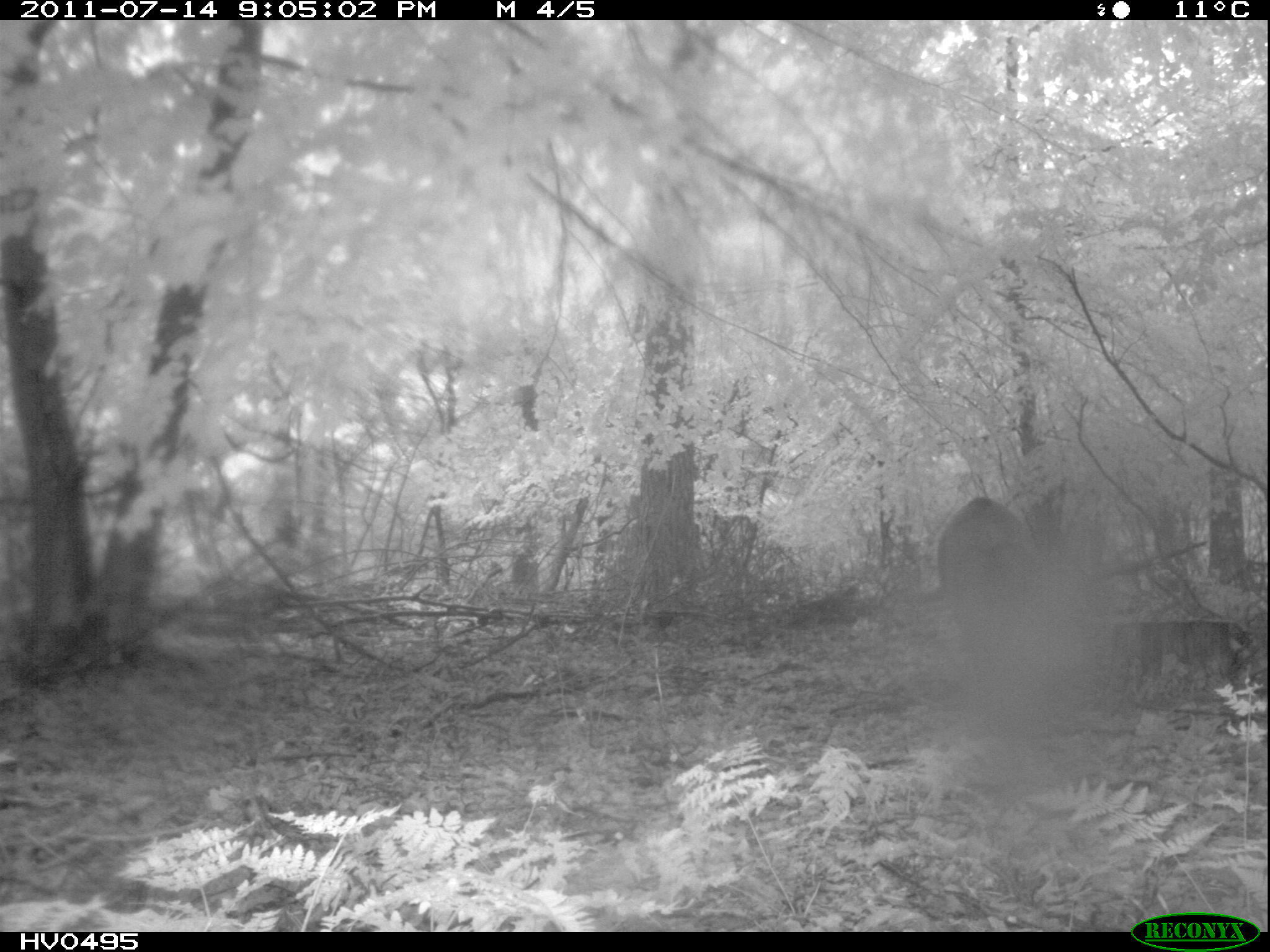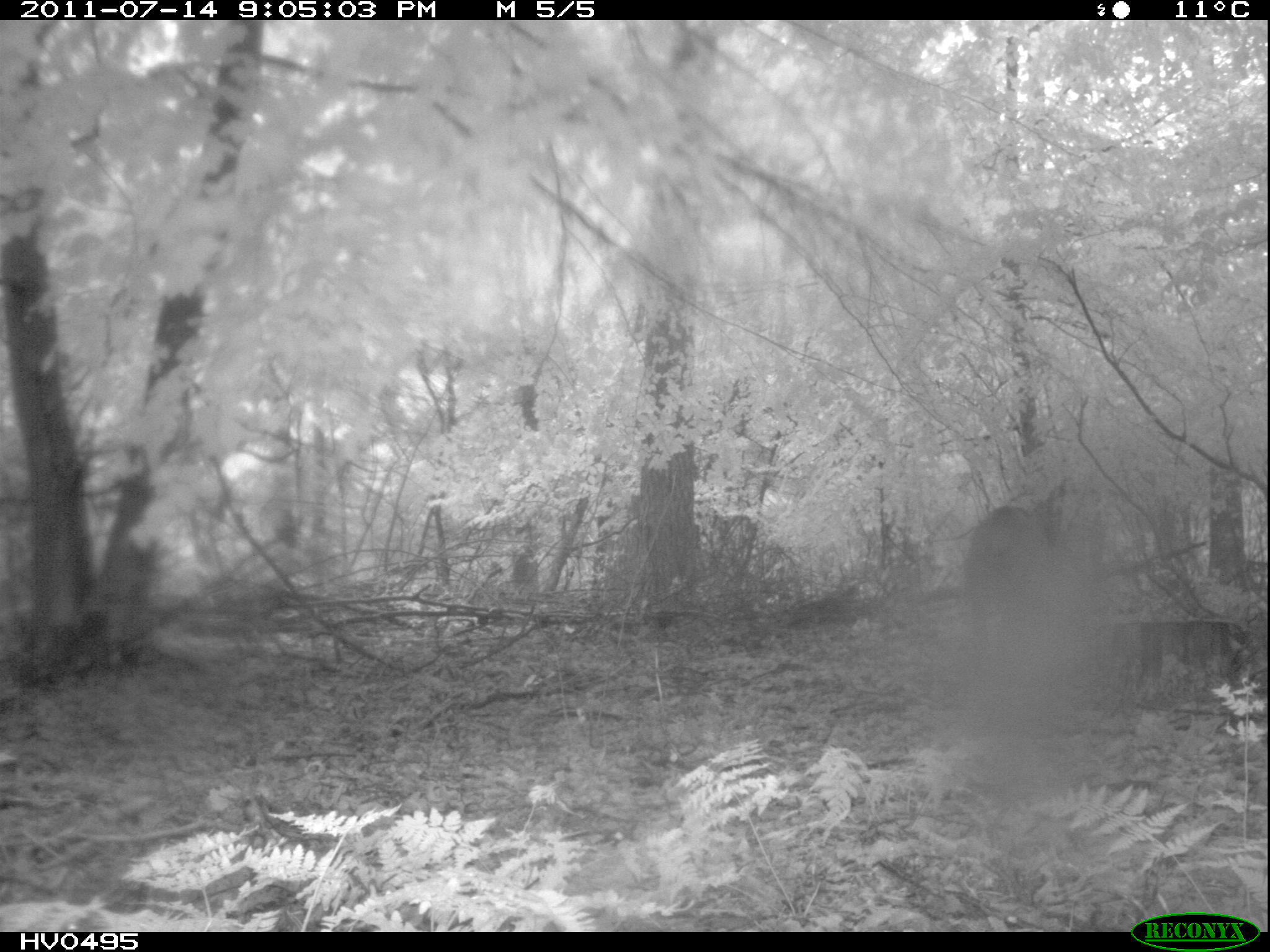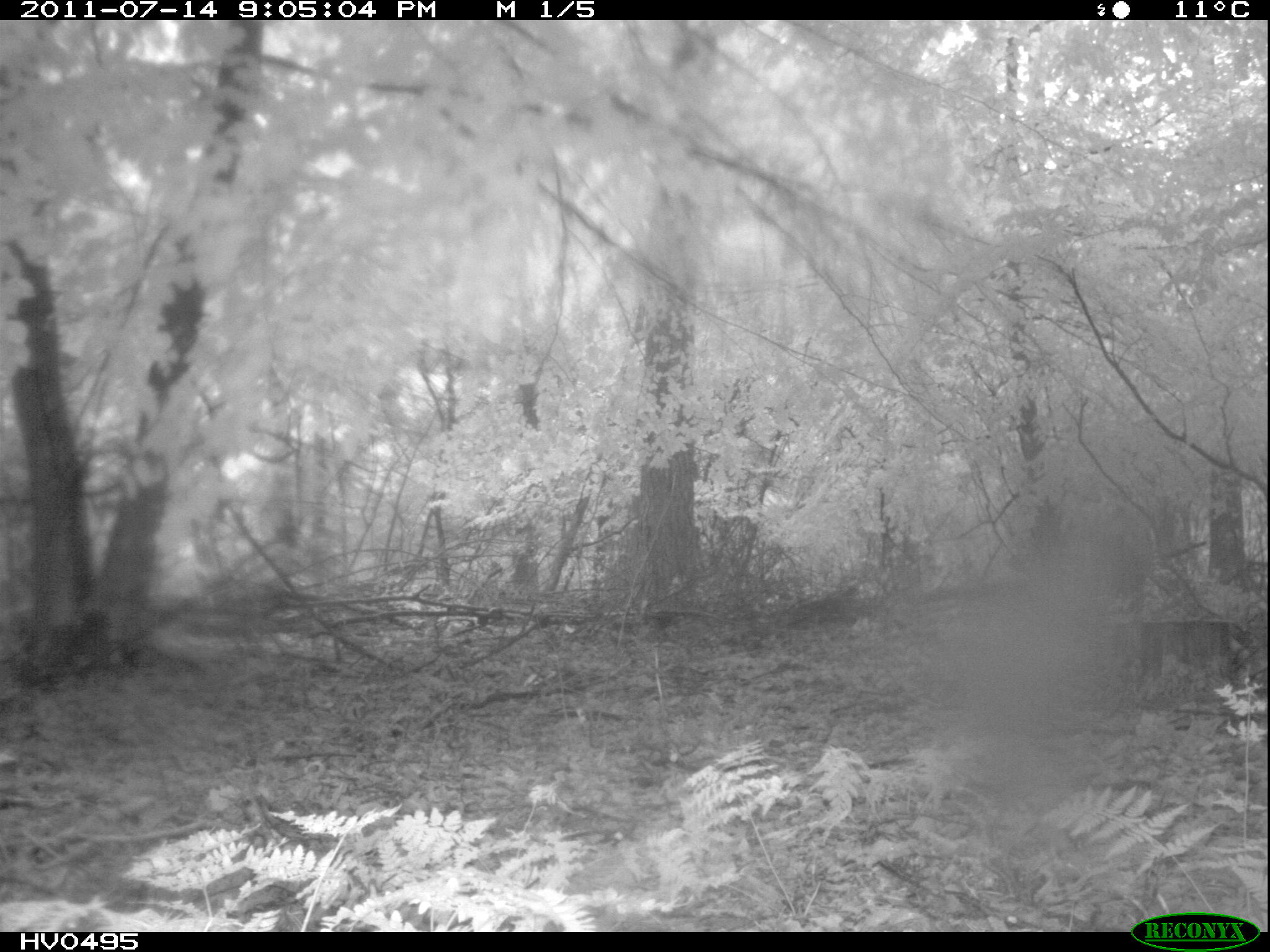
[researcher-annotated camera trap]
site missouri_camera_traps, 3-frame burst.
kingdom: Animalia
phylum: Chordata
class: Mammalia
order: Artiodactyla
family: Suidae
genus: Sus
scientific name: Sus scrofa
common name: wild boar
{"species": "wild boar (Sus scrofa)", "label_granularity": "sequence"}